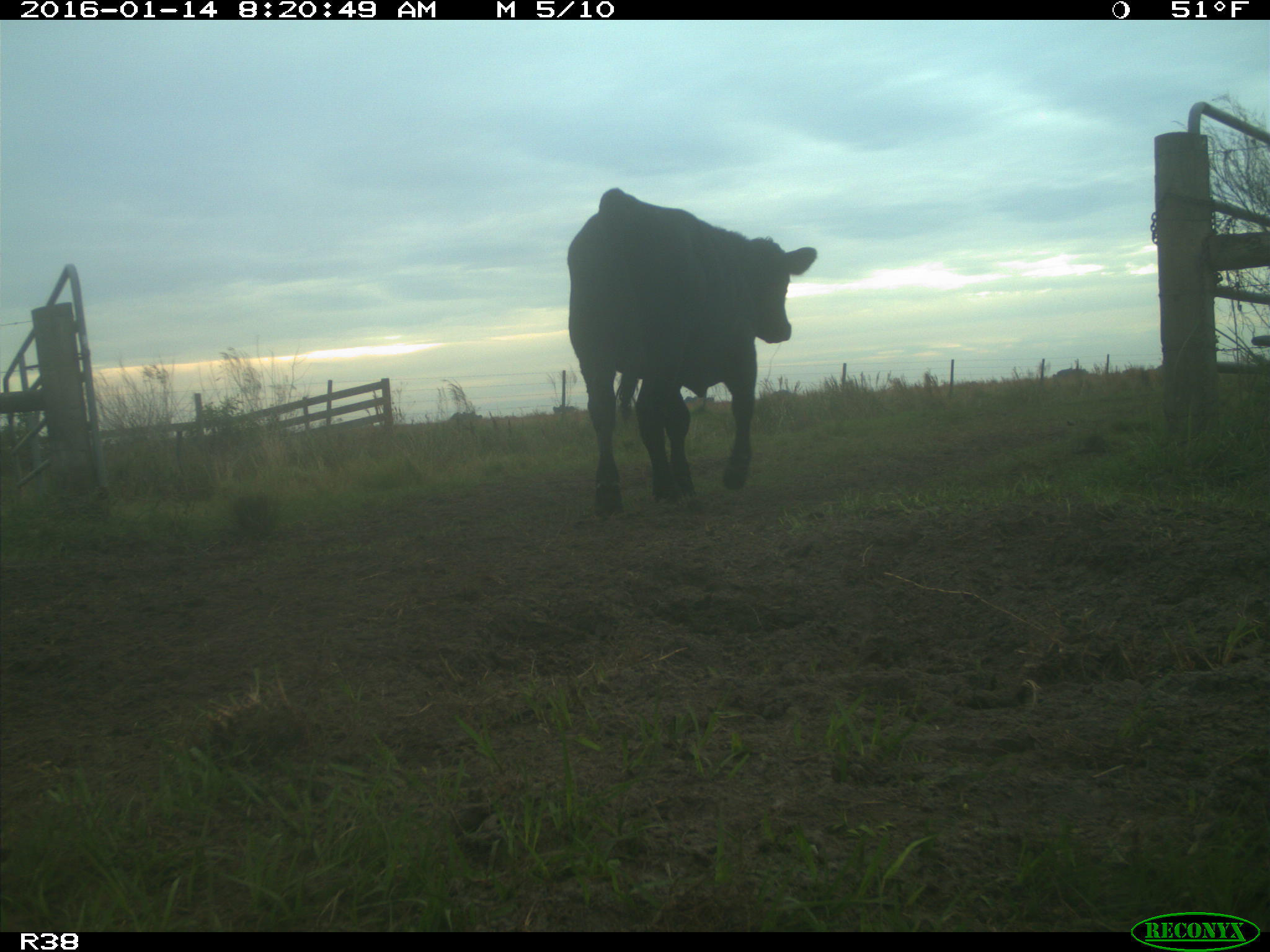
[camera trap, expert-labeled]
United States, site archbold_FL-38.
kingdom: Animalia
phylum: Chordata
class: Mammalia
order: Artiodactyla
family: Bovidae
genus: Bos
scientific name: Bos taurus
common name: domestic cow